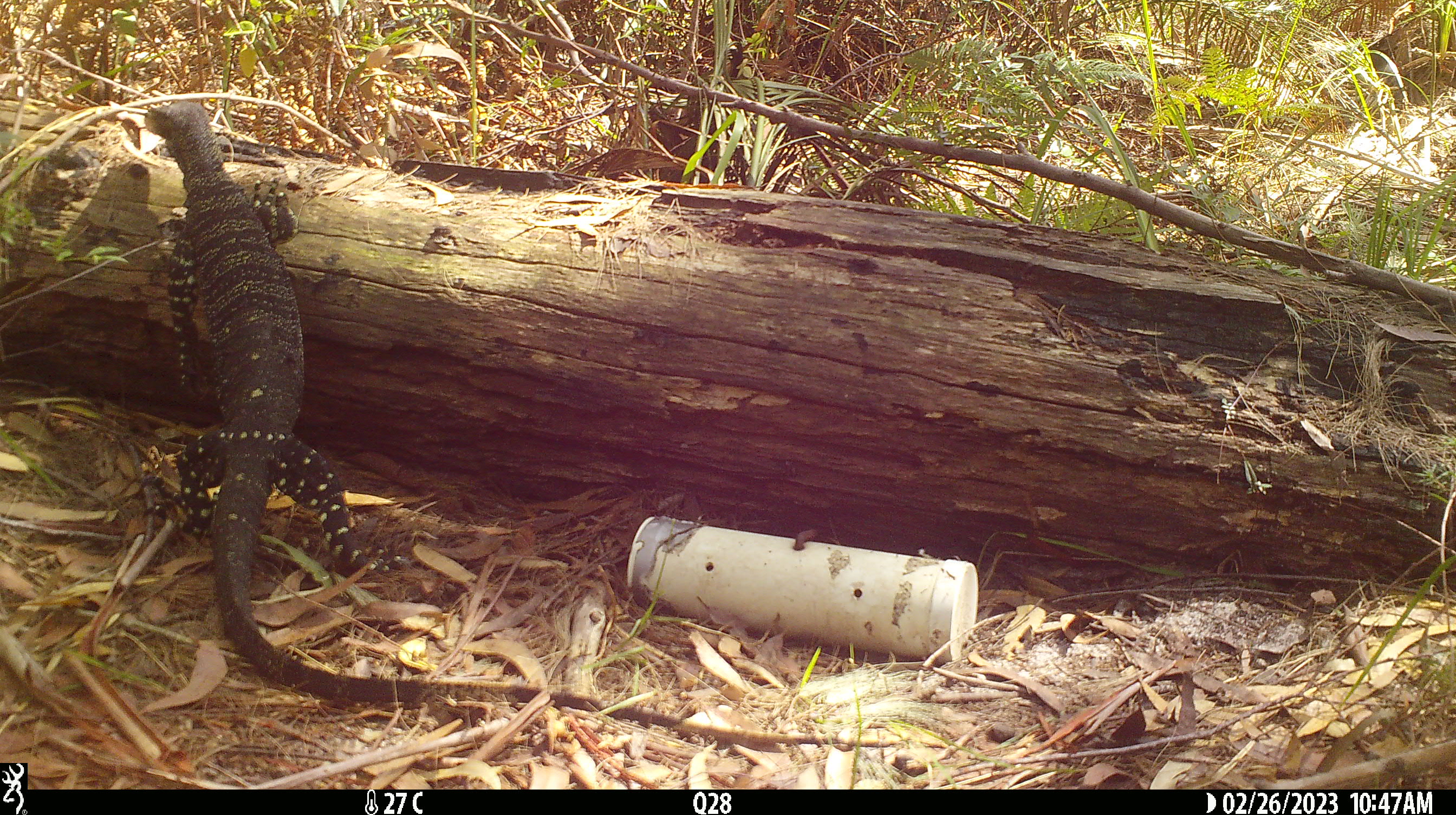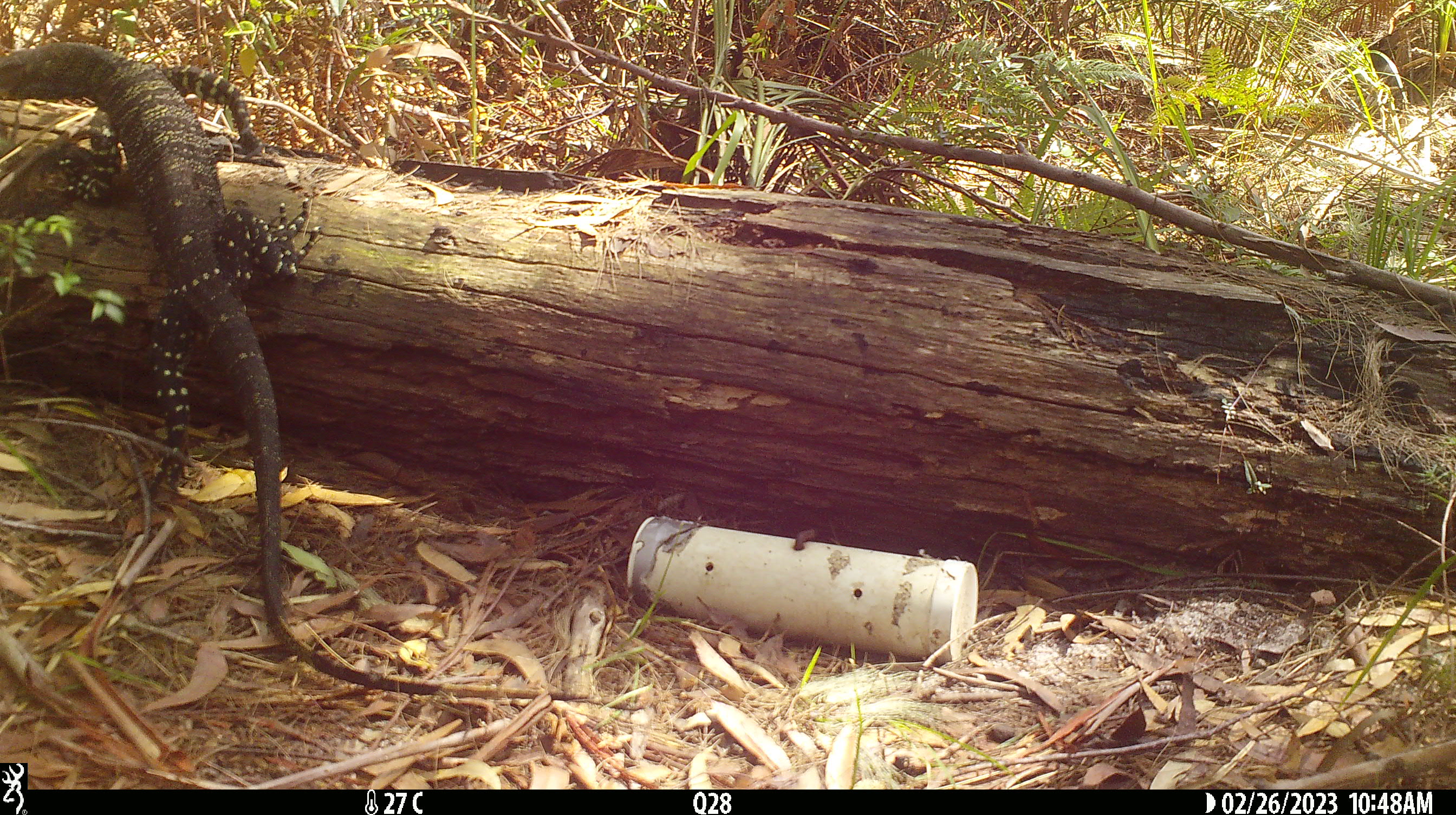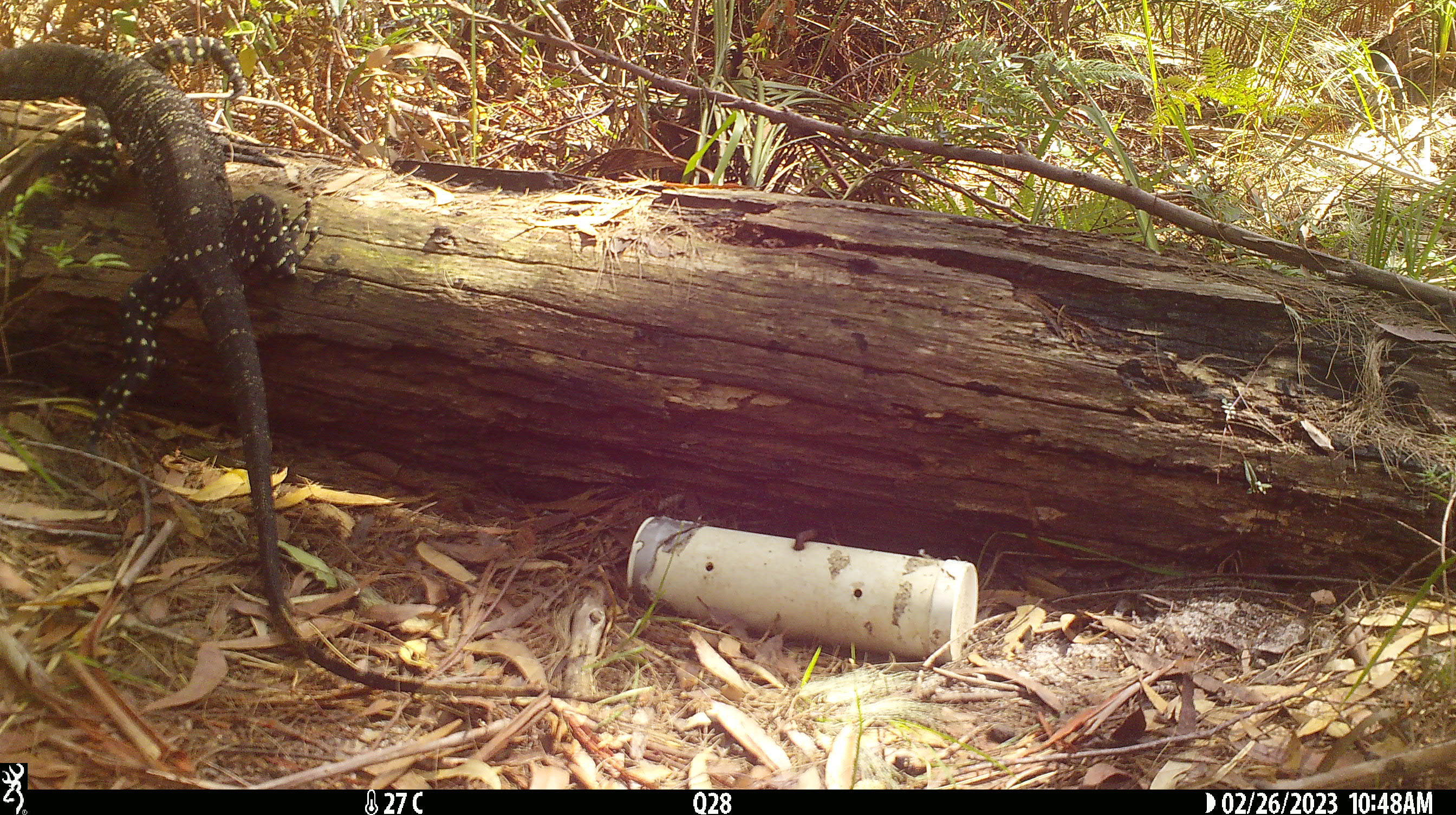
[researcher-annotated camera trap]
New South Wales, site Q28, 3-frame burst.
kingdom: Animalia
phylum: Chordata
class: Reptilia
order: Squamata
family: Varanidae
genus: Varanus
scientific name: Varanus varius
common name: lace monitor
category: goanna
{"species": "goanna (lace monitor) (Varanus varius)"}